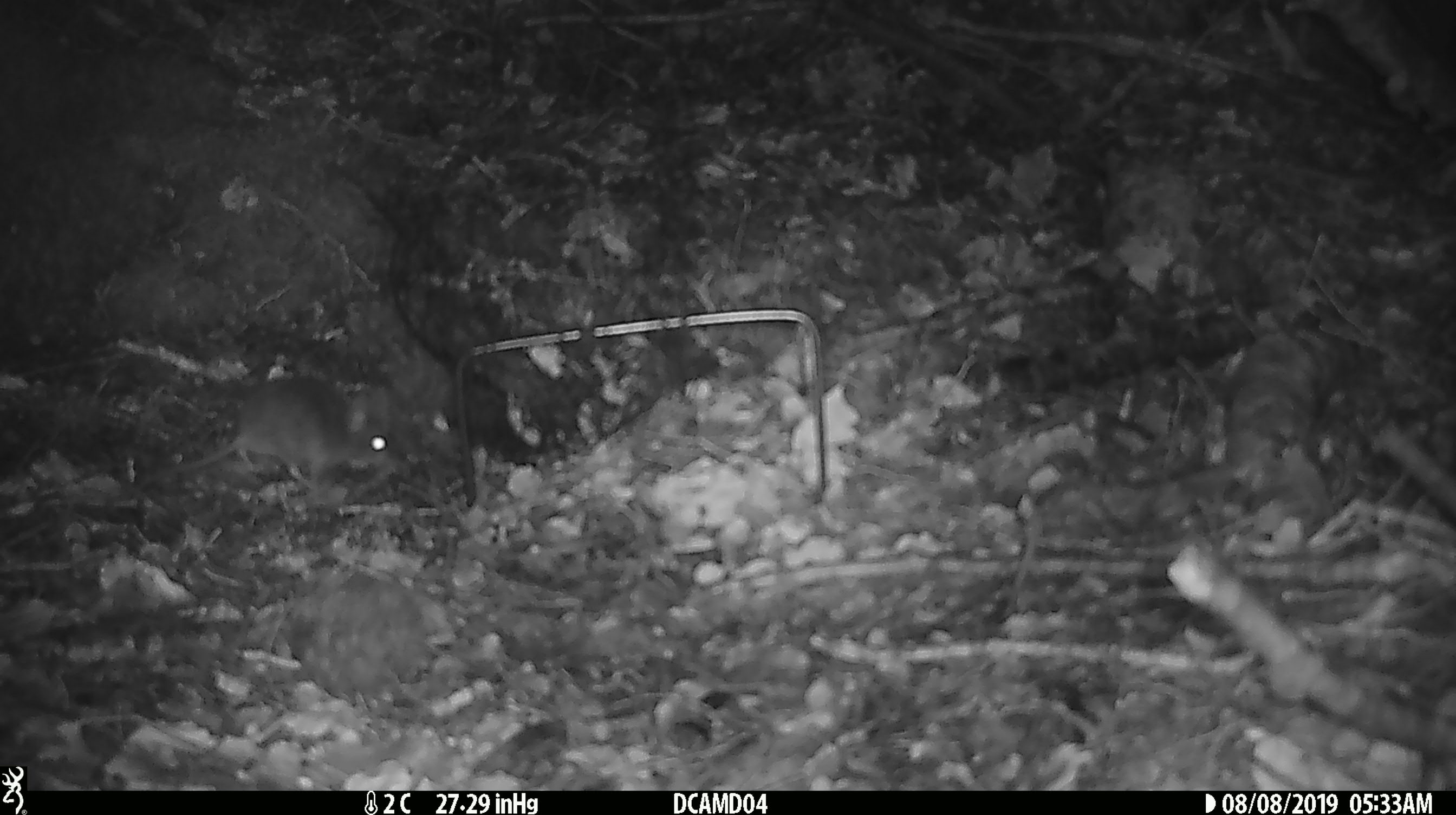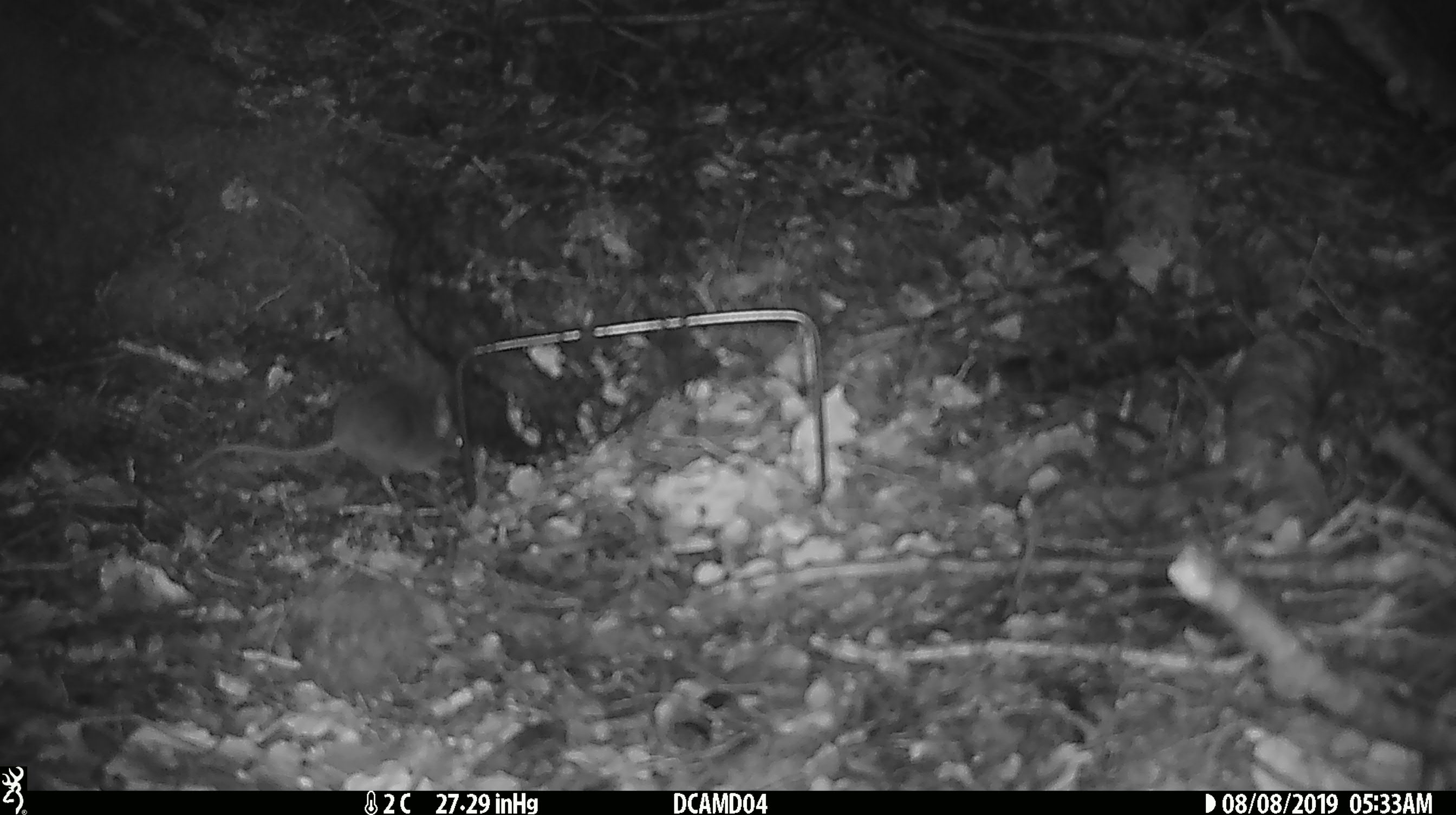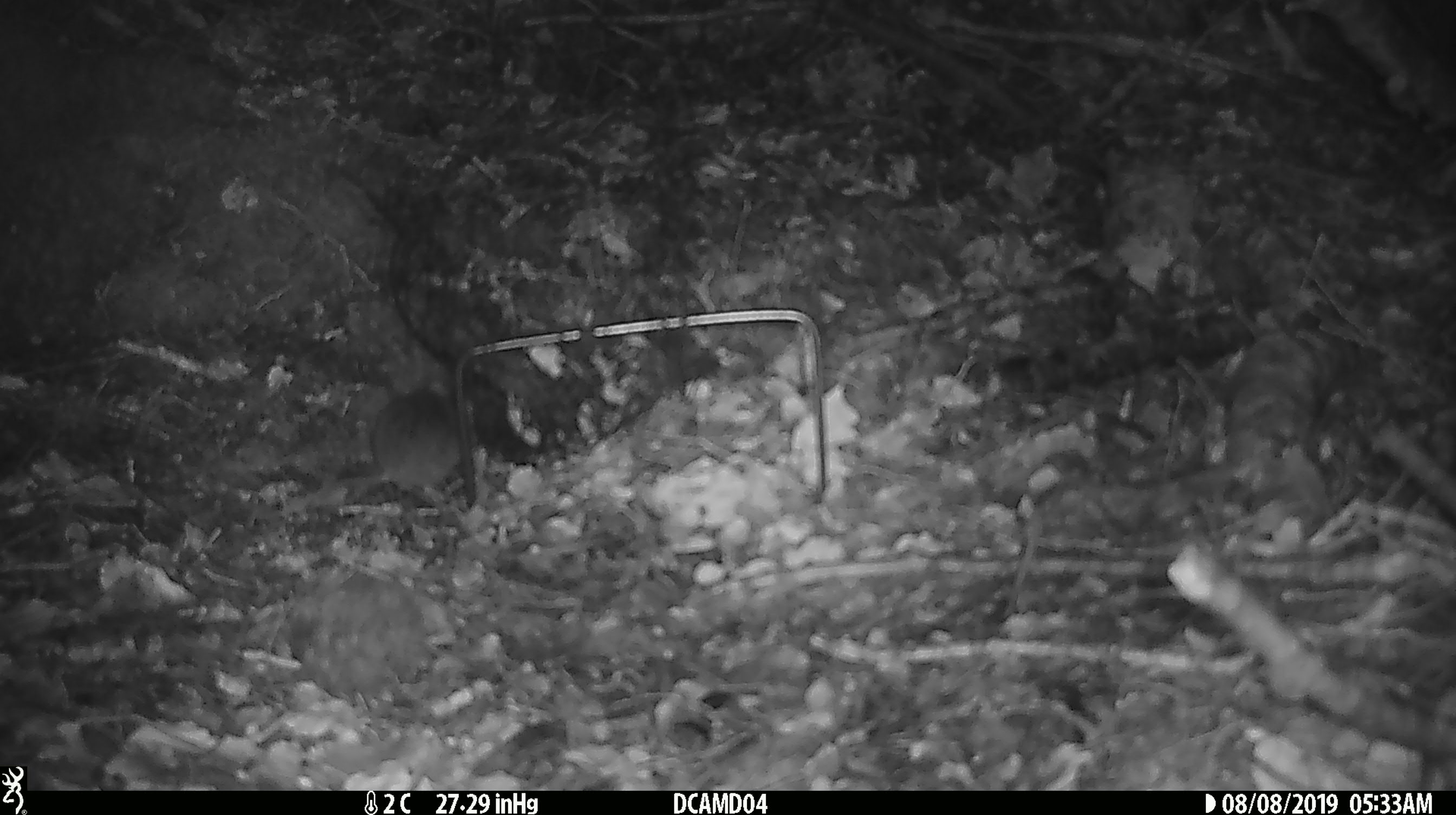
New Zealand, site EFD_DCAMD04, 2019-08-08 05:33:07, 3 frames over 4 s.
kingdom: Animalia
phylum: Chordata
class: Mammalia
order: Rodentia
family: Muridae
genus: Mus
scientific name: Mus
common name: mouse